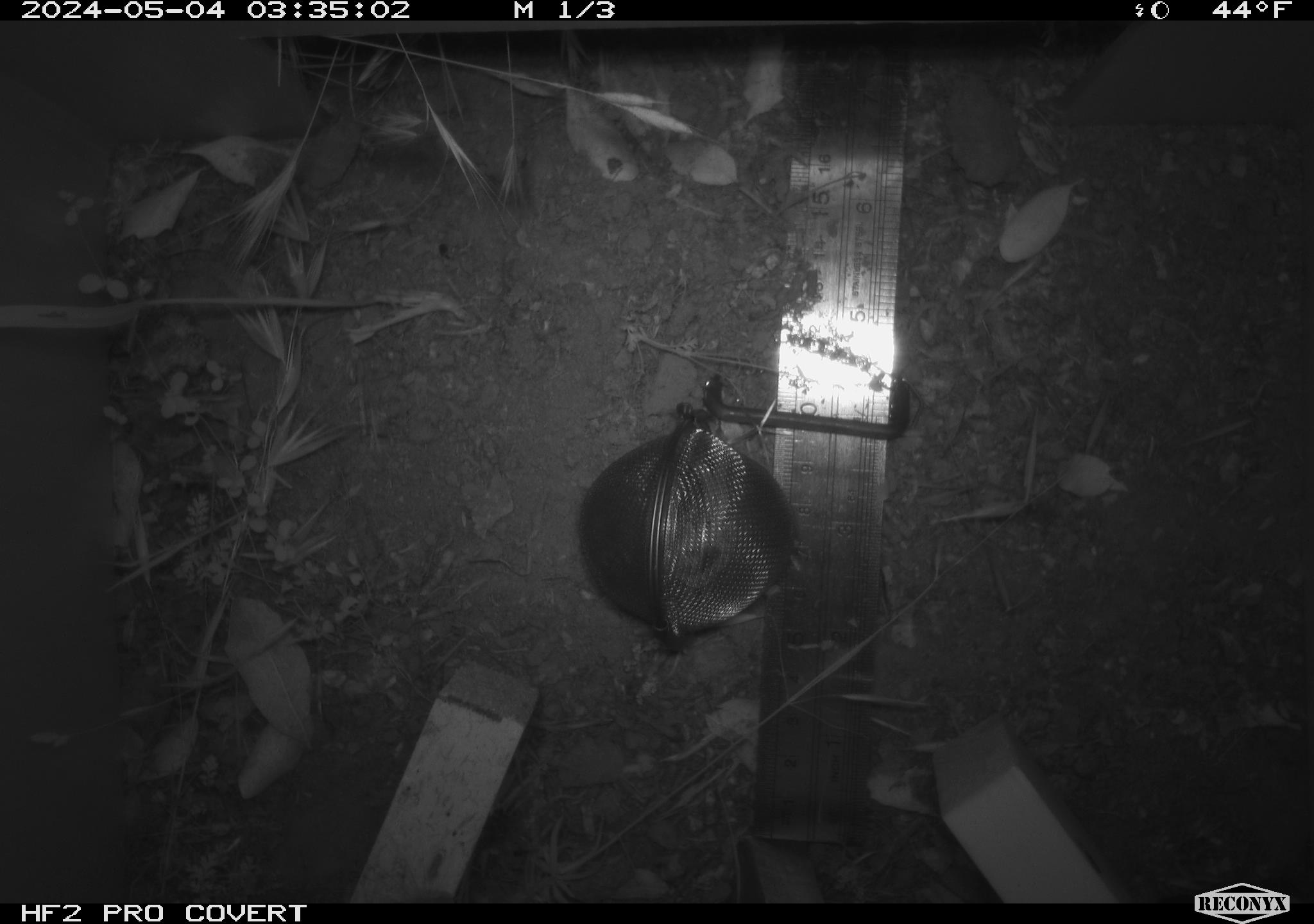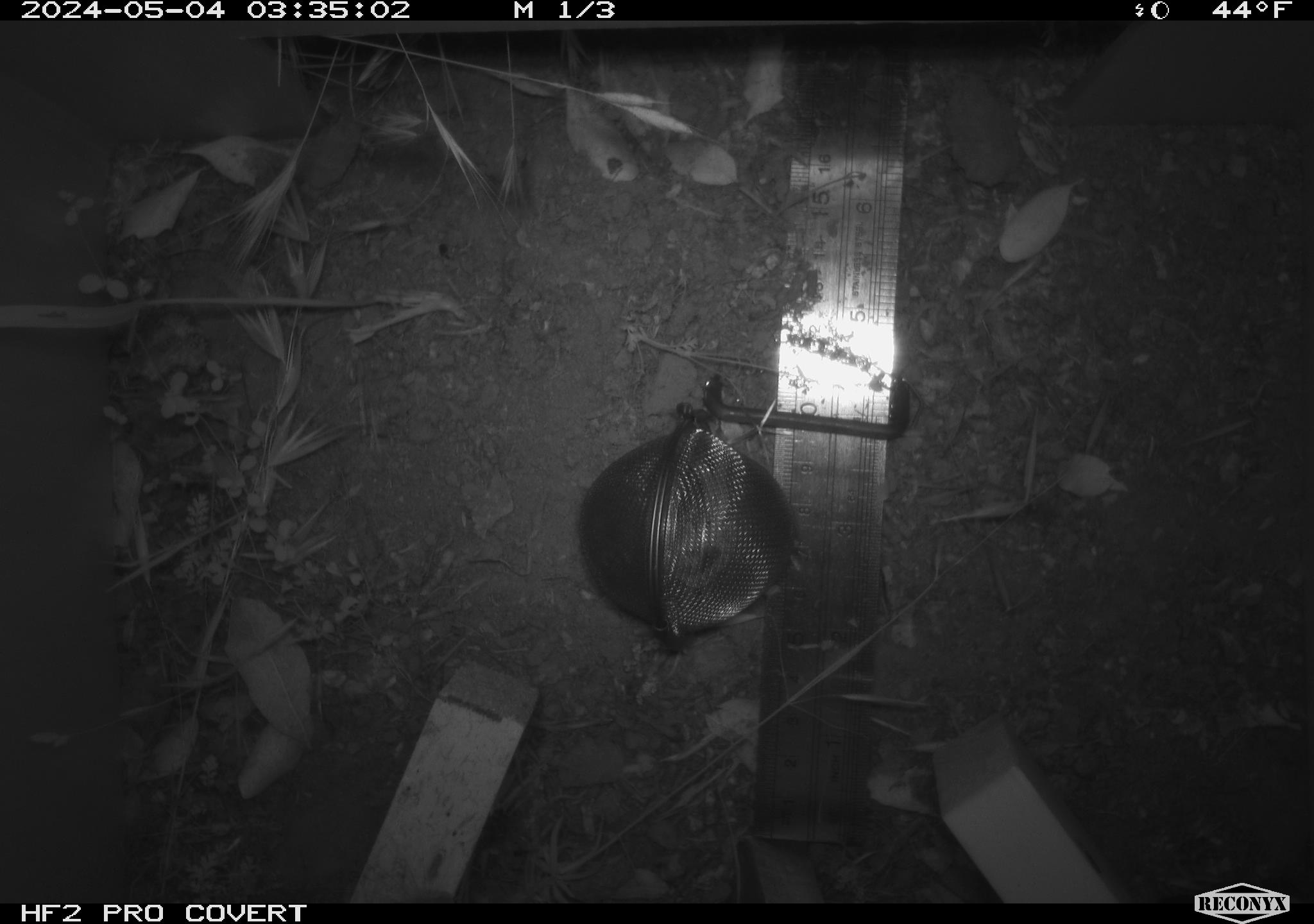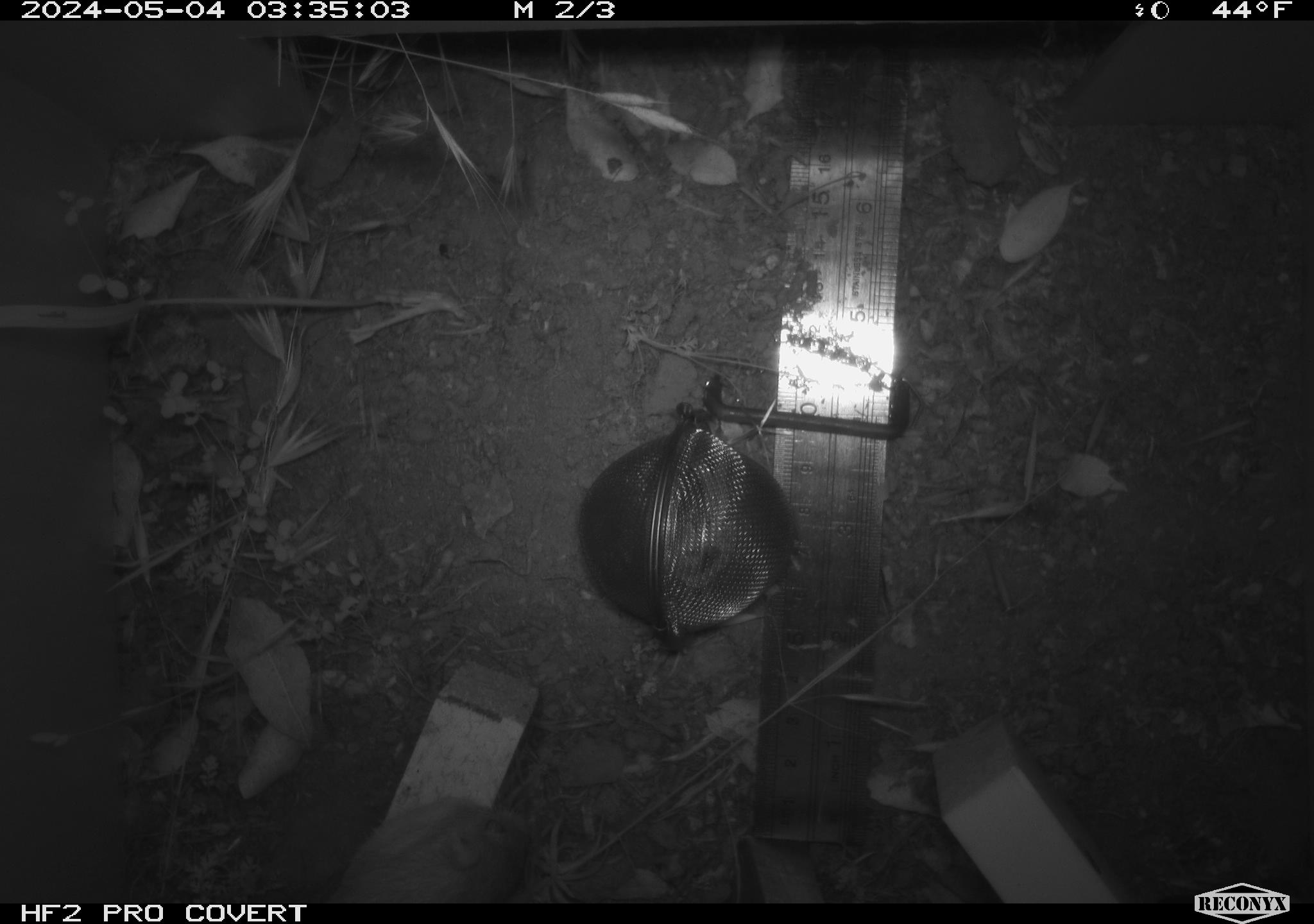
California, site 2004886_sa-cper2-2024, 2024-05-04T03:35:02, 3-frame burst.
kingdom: Animalia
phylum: Chordata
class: Mammalia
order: Rodentia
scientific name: Rodentia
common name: rodent